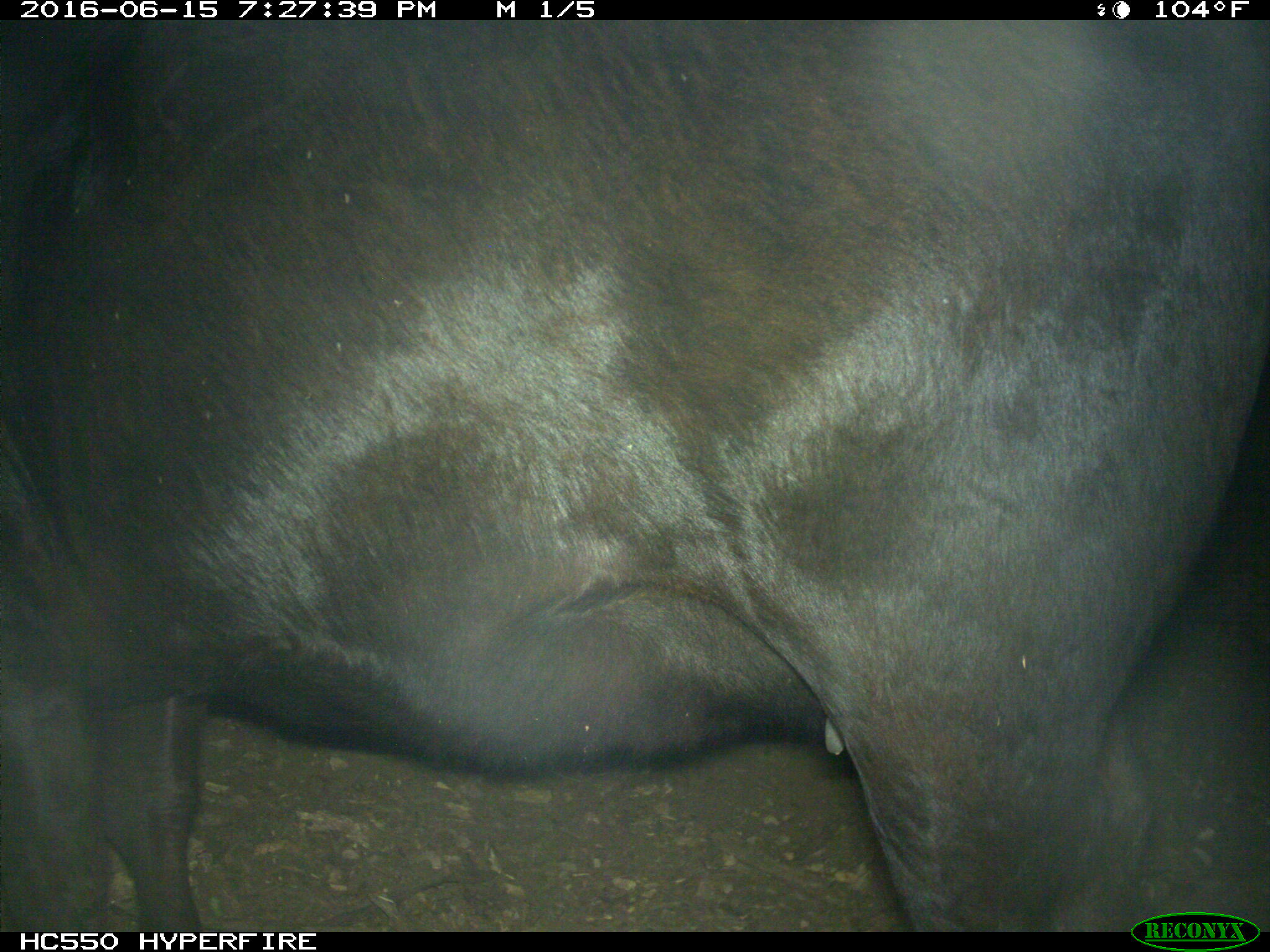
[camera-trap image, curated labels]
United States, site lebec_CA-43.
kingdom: Animalia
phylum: Chordata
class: Mammalia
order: Artiodactyla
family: Bovidae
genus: Bos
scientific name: Bos taurus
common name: domestic cow